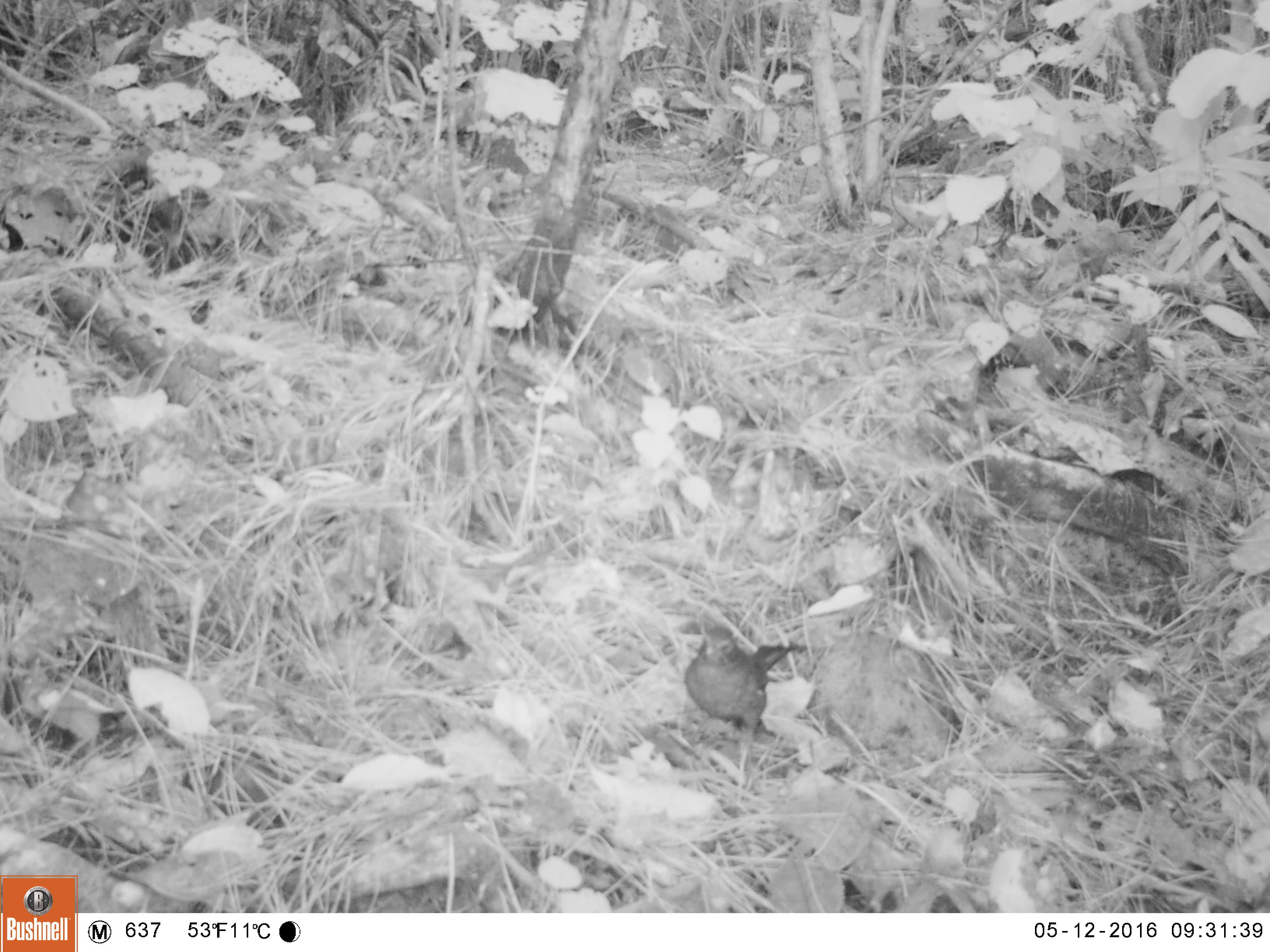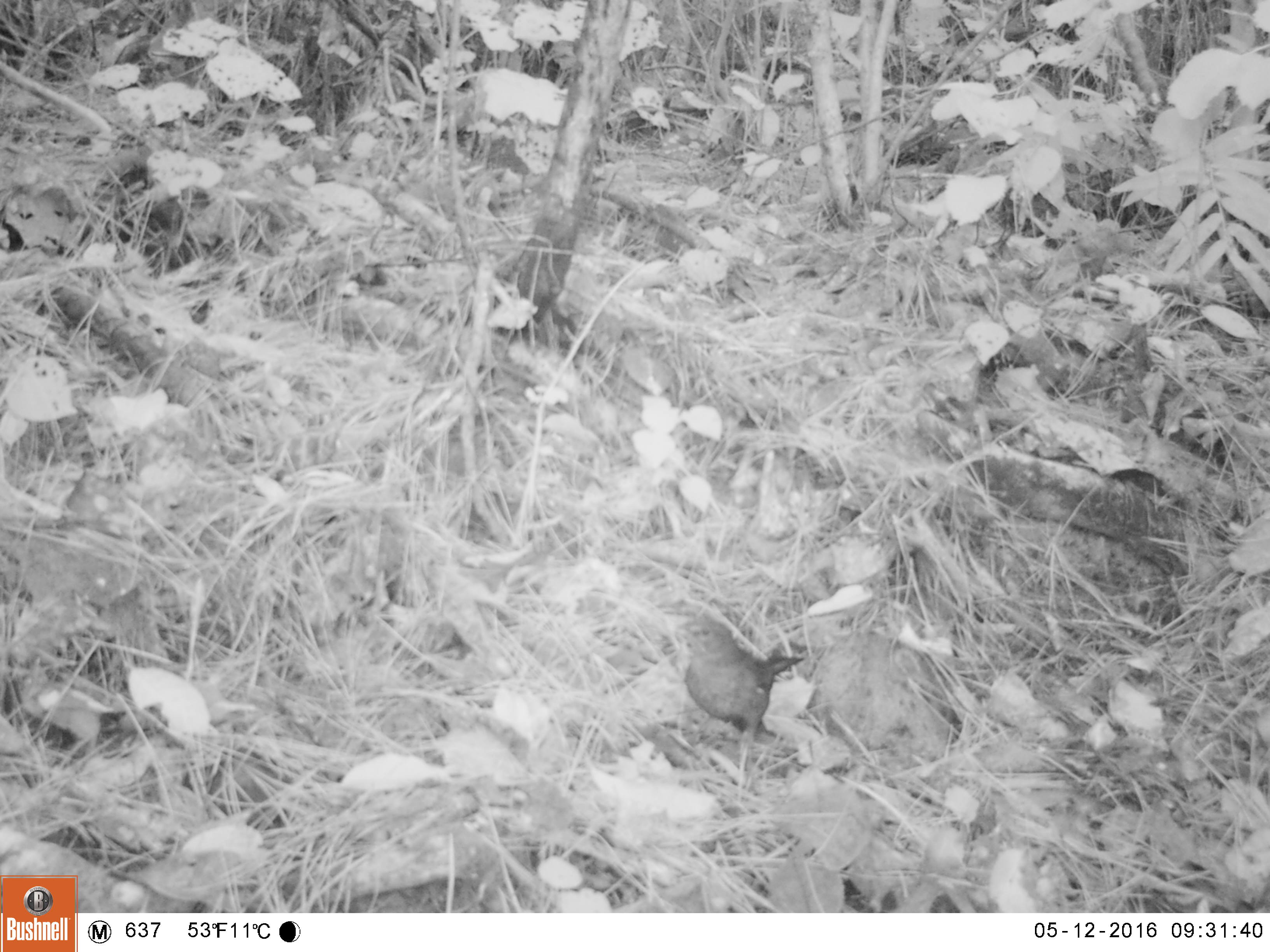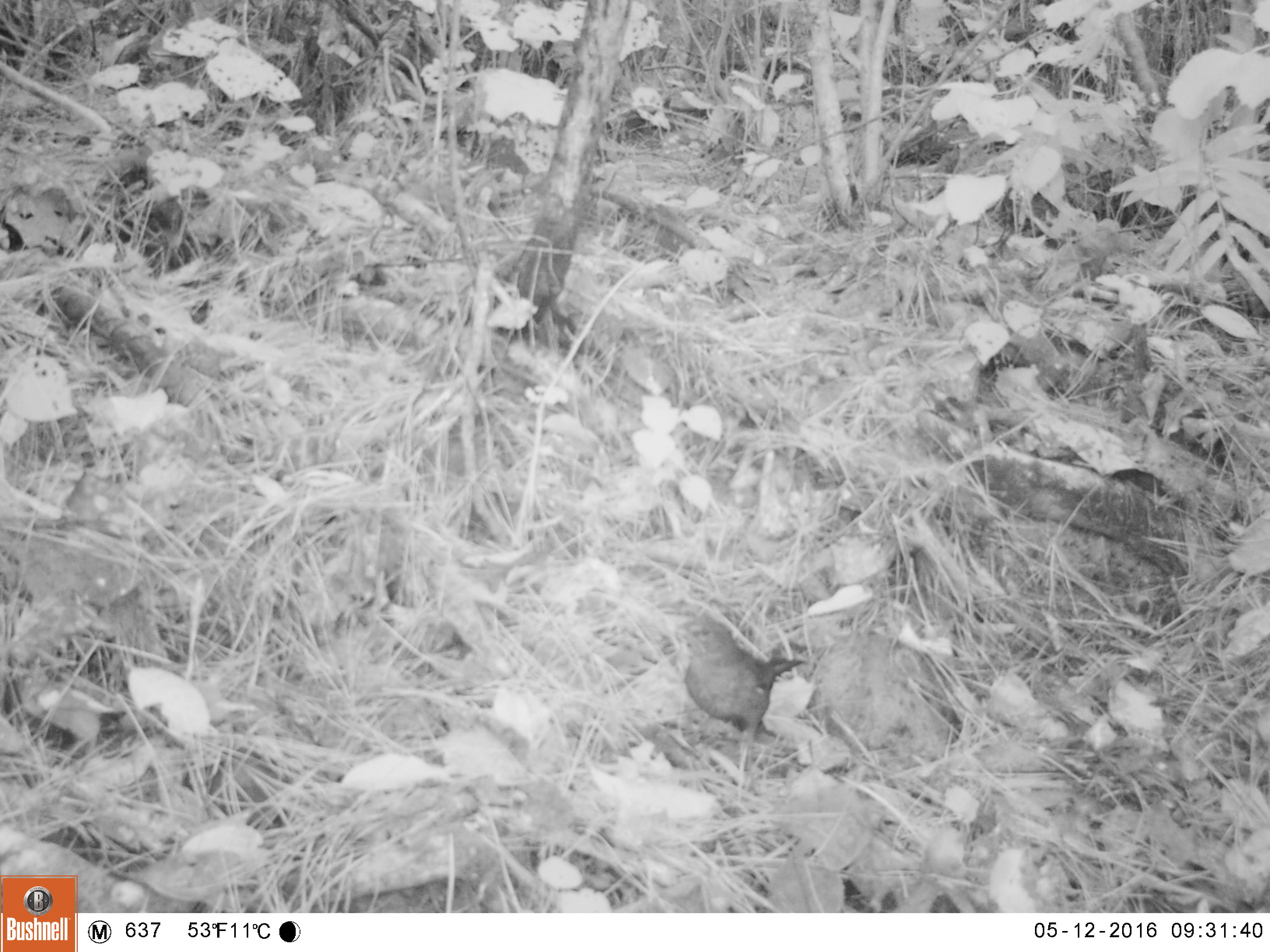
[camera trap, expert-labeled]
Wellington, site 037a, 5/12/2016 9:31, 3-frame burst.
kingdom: Animalia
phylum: Chordata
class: Aves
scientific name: Aves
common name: bird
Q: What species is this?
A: Bird (Aves).